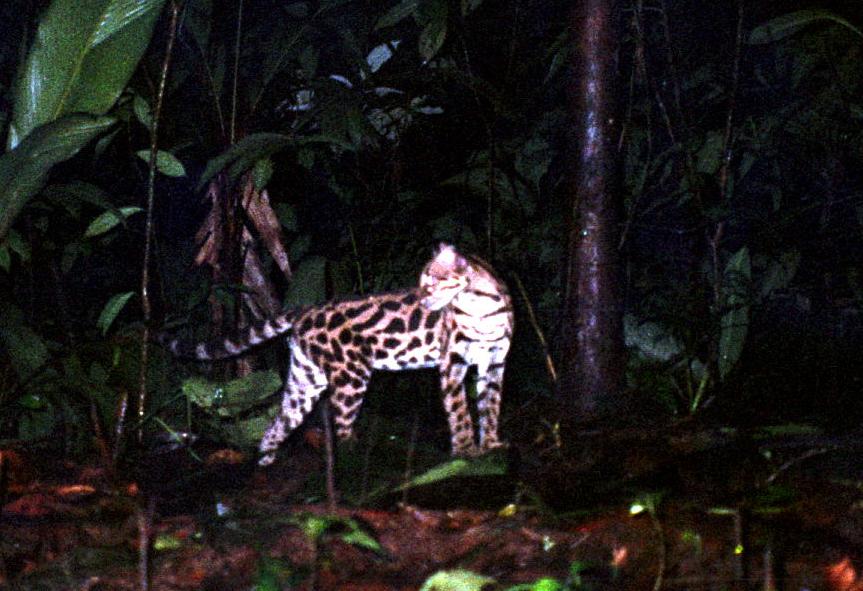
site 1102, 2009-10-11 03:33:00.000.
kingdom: Animalia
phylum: Chordata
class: Mammalia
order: Carnivora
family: Felidae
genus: Leopardus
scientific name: Leopardus wiedii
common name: margay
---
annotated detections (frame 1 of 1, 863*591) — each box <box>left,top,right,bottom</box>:
leopardus wiedii: <box>149,240,516,465</box>